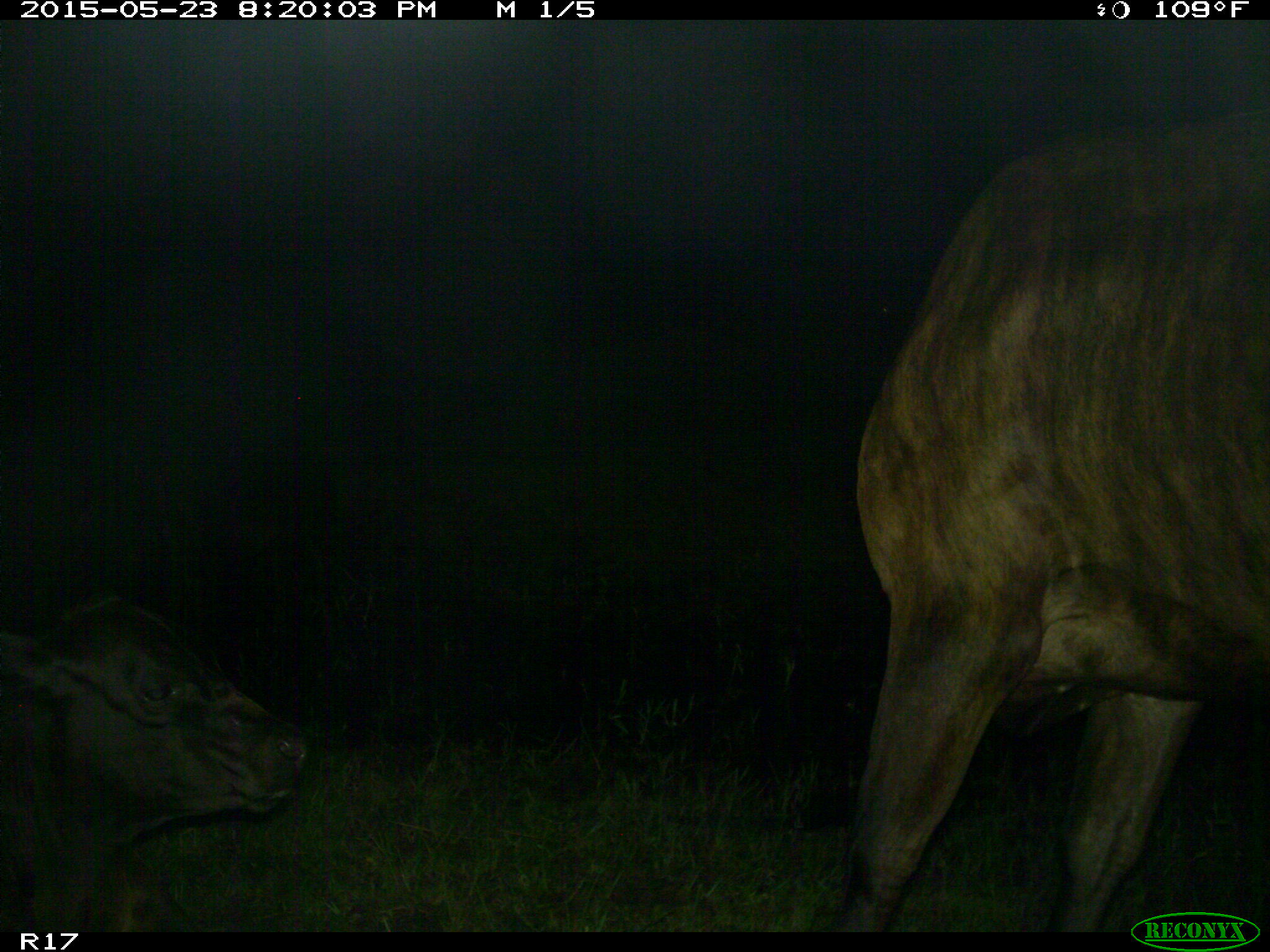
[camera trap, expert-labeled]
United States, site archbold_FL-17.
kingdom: Animalia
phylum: Chordata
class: Mammalia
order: Artiodactyla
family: Bovidae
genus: Bos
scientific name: Bos taurus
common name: domestic cow